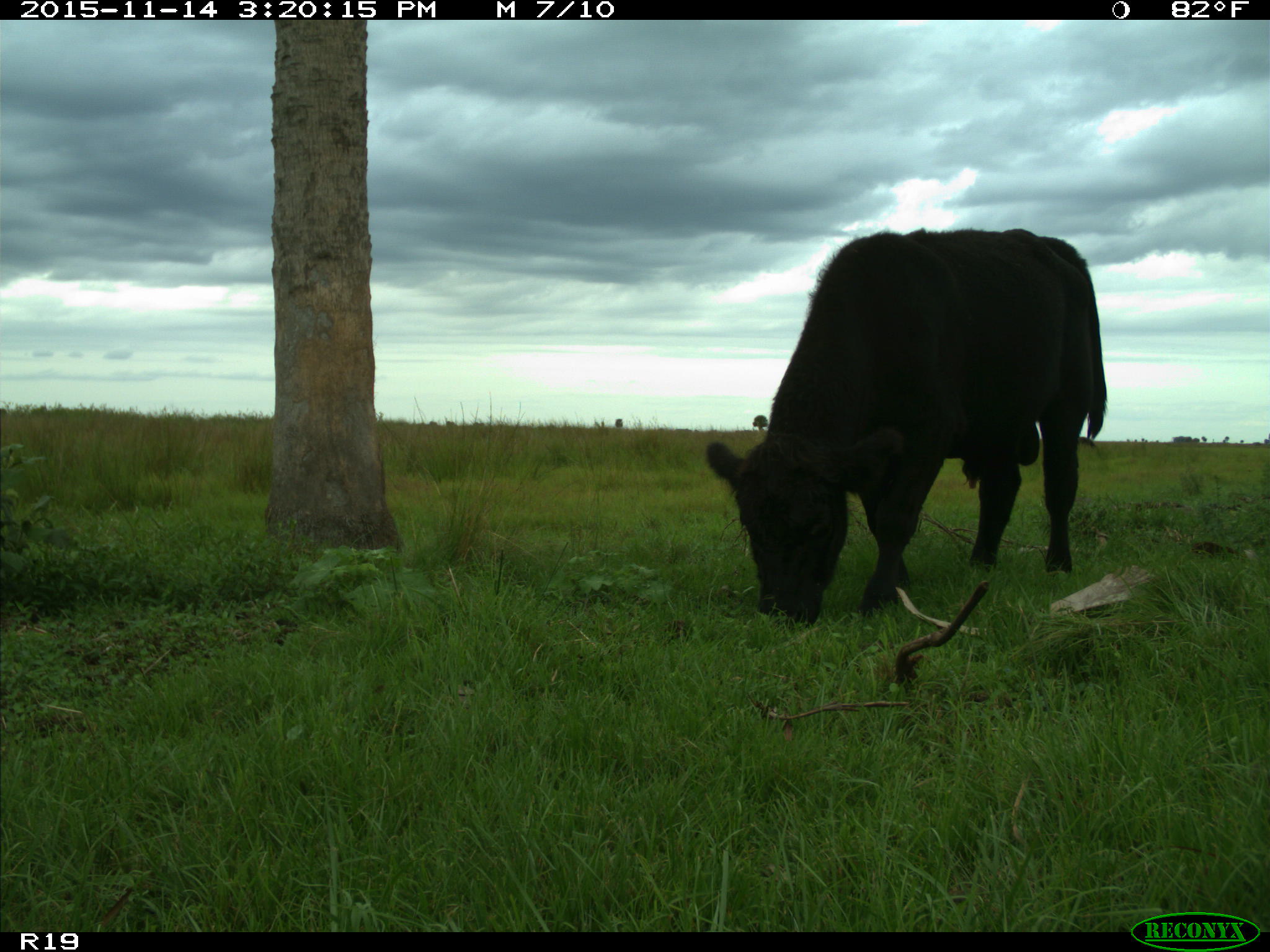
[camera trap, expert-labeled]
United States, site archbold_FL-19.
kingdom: Animalia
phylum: Chordata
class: Mammalia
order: Artiodactyla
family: Bovidae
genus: Bos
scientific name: Bos taurus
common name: domestic cow